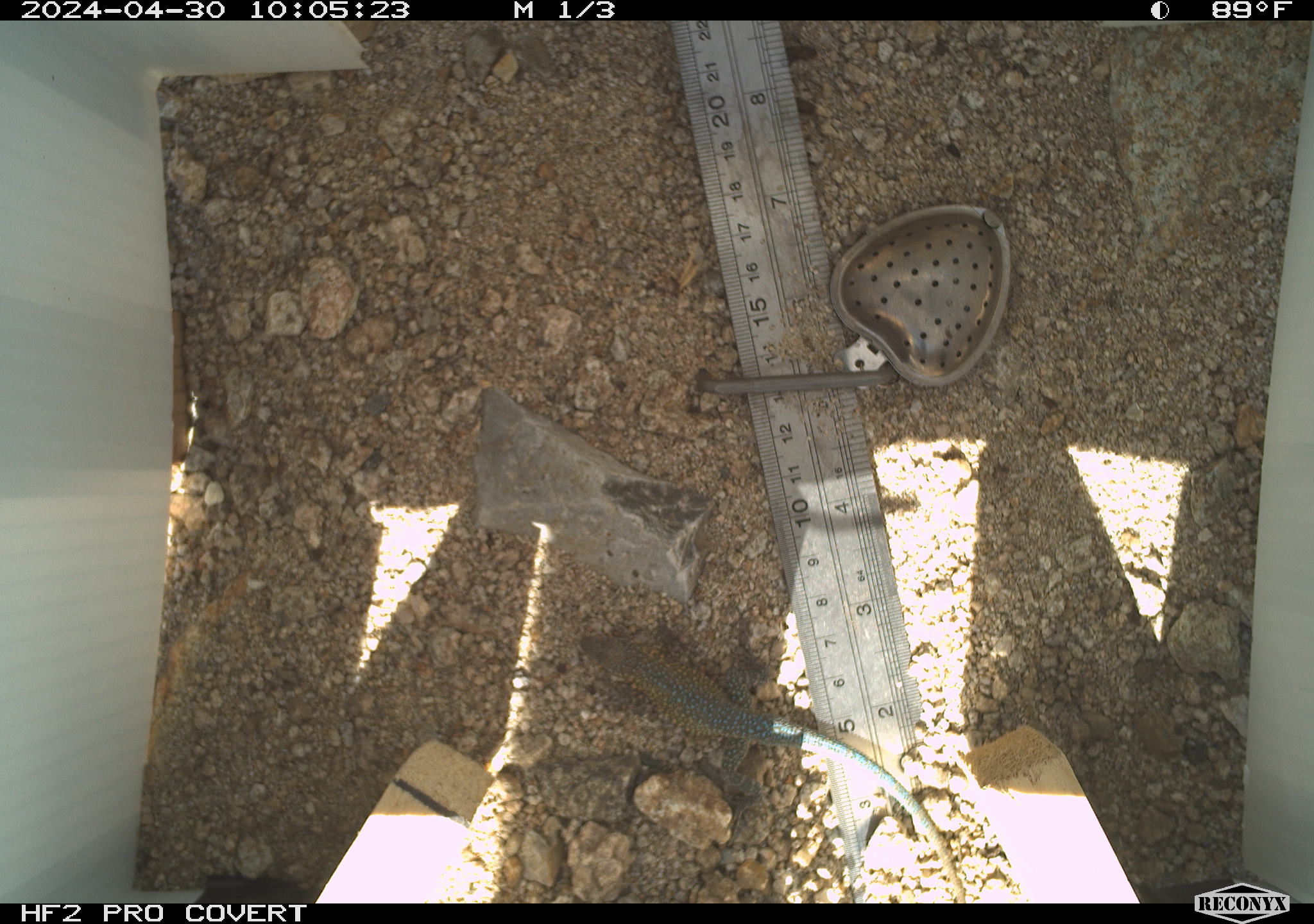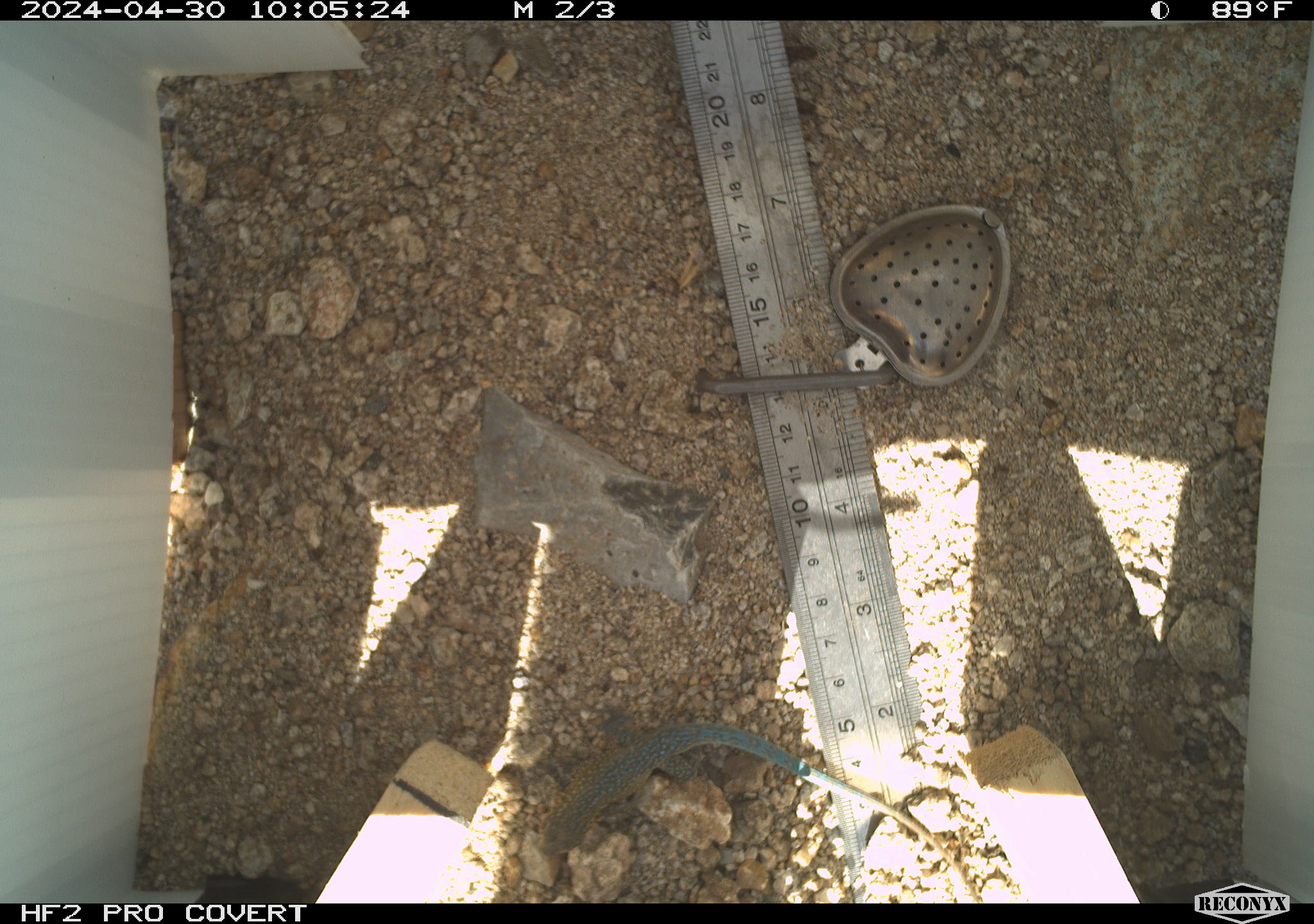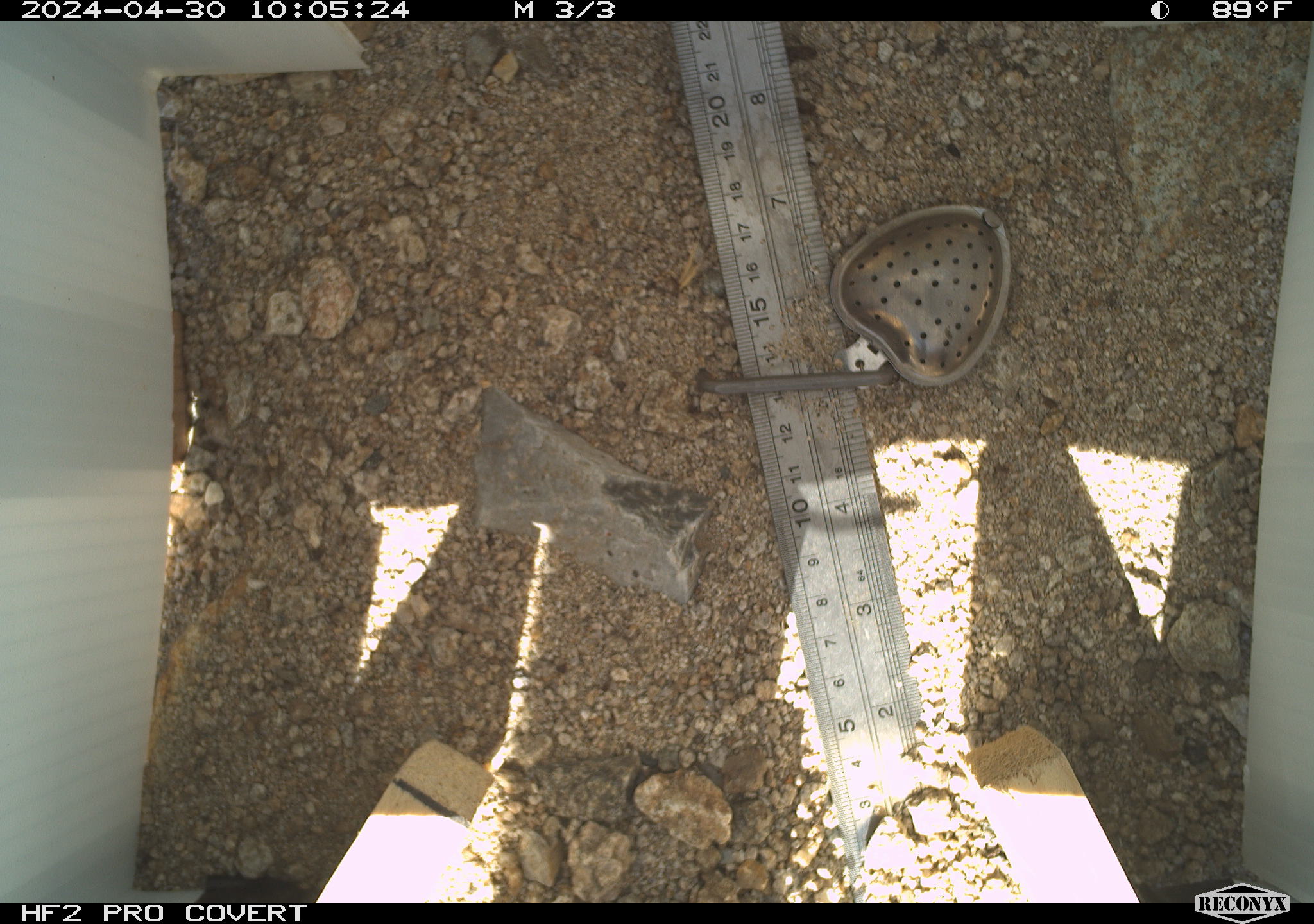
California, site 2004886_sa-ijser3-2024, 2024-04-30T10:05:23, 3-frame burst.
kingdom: Animalia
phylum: Chordata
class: Reptilia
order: Squamata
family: Phrynosomatidae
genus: Uta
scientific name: Uta stansburiana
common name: common side-blotched lizard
Common side-blotched lizard (Uta stansburiana).